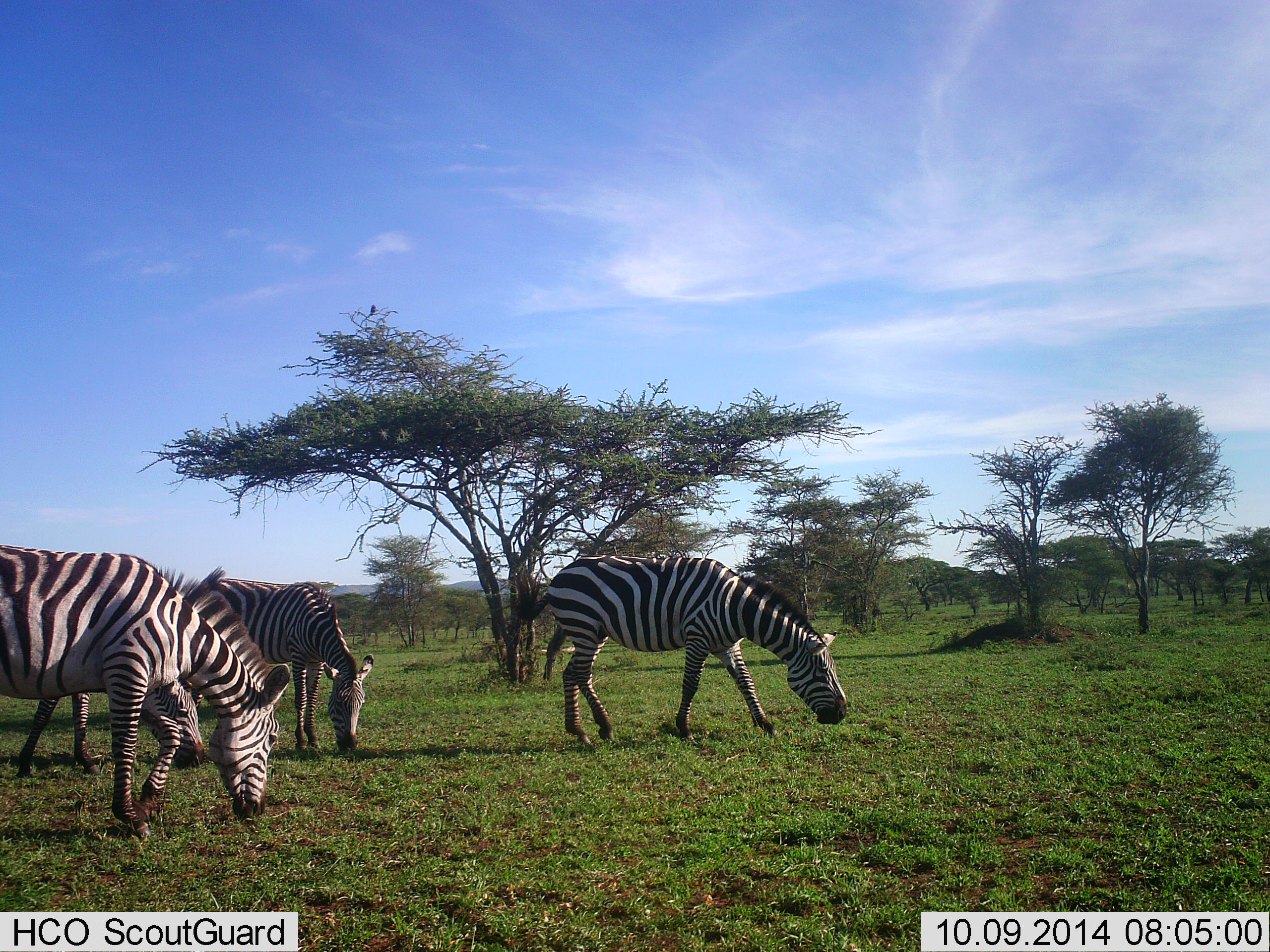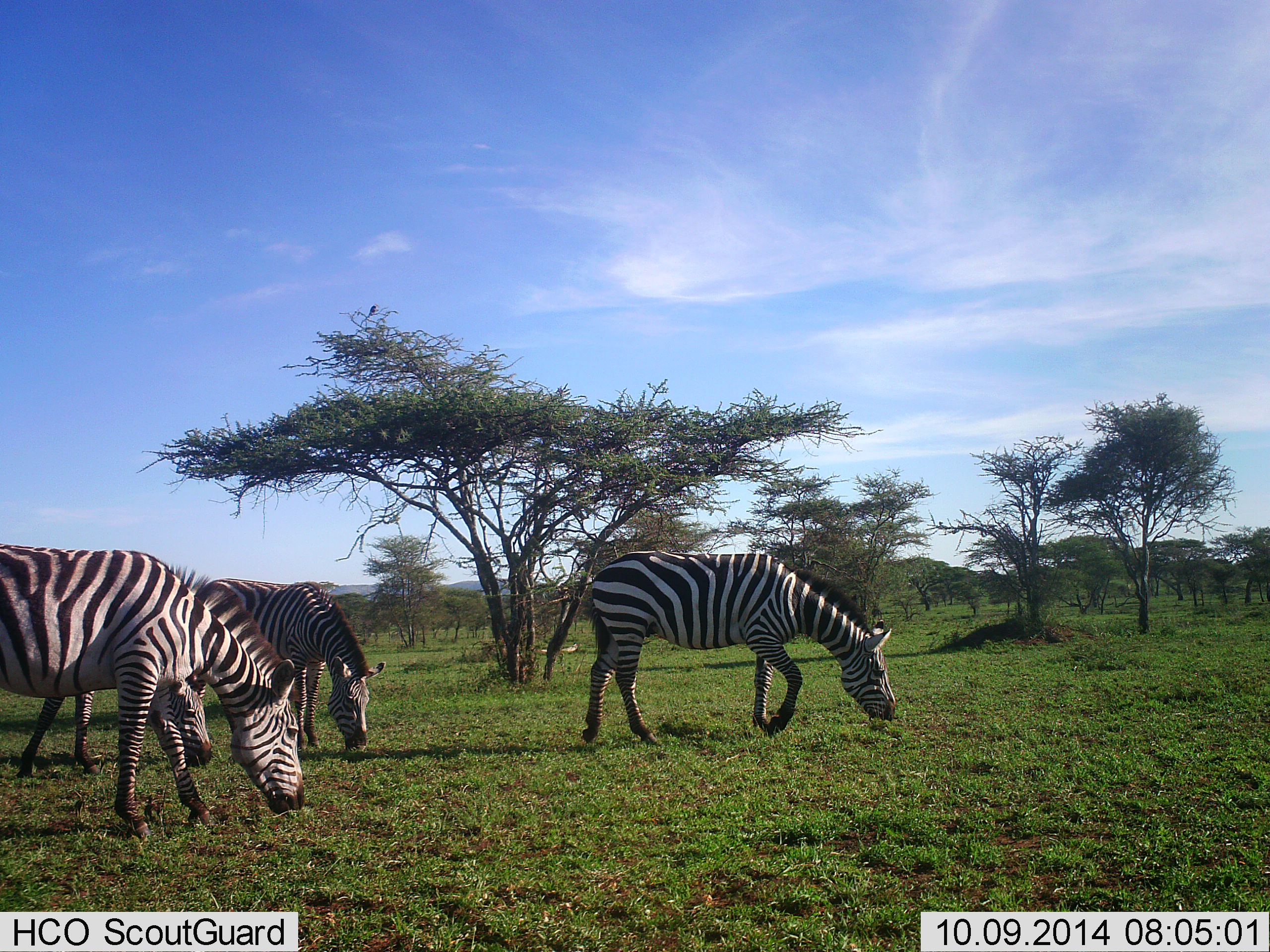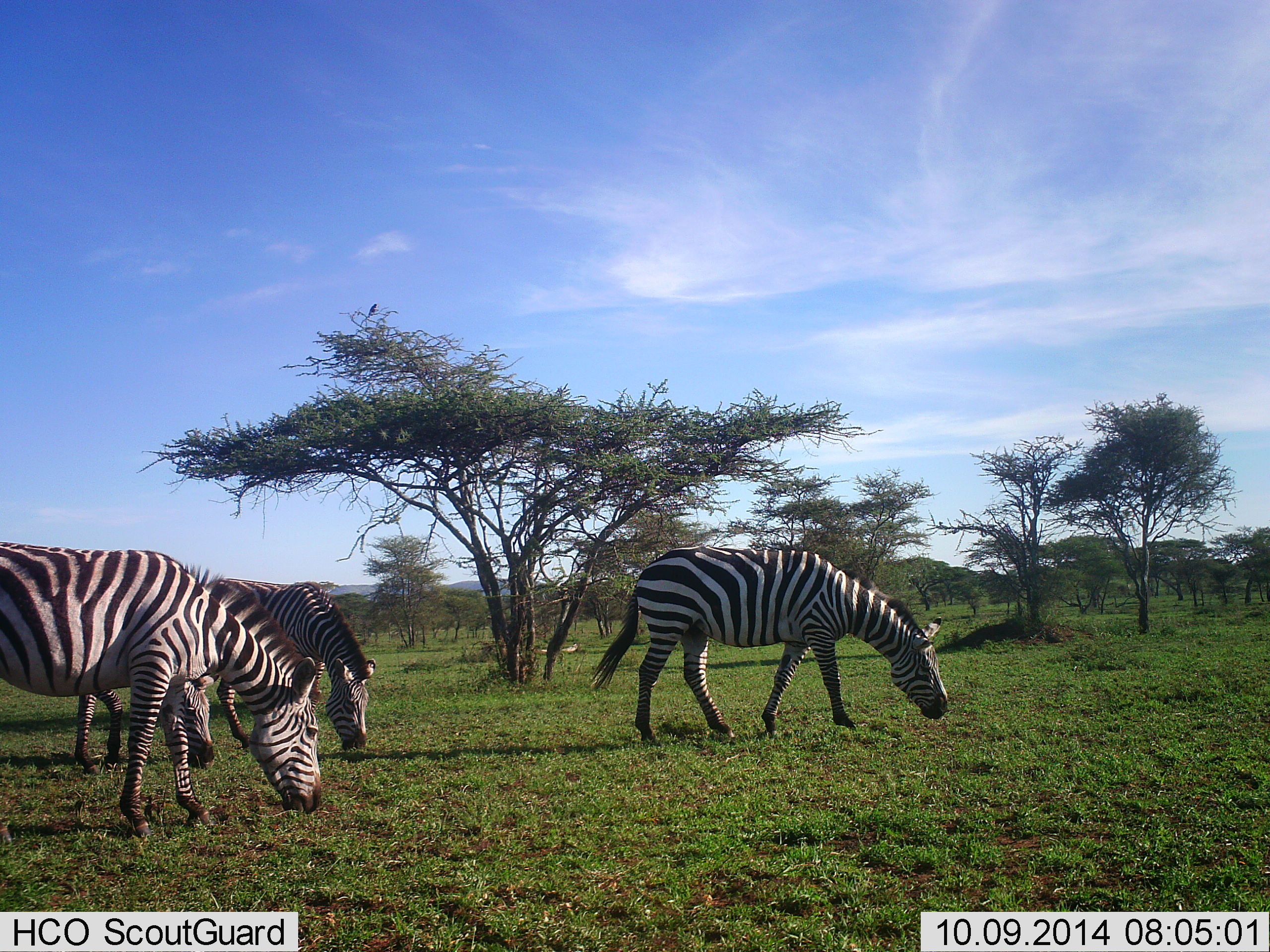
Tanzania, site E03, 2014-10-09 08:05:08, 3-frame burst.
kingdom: Animalia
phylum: Chordata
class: Mammalia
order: Perissodactyla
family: Equidae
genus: Equus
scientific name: Equus quagga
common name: plains zebra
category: zebra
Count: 4.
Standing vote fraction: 14%.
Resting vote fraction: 0%.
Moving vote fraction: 14%.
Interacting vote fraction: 0%.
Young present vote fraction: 7%.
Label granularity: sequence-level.